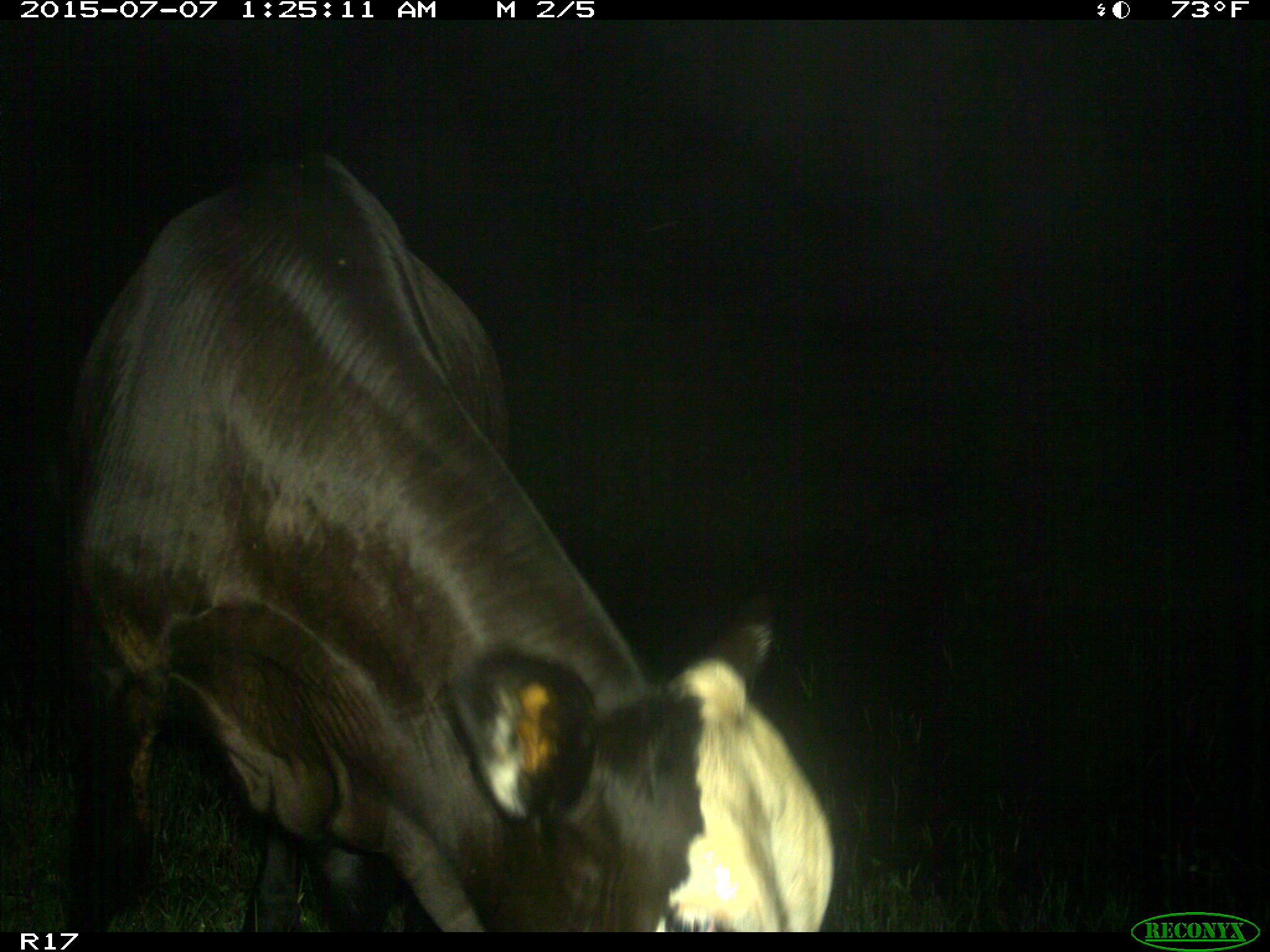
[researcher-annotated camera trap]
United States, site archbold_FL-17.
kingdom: Animalia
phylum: Chordata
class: Mammalia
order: Artiodactyla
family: Bovidae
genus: Bos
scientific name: Bos taurus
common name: domestic cow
Bos taurus (domestic cow).